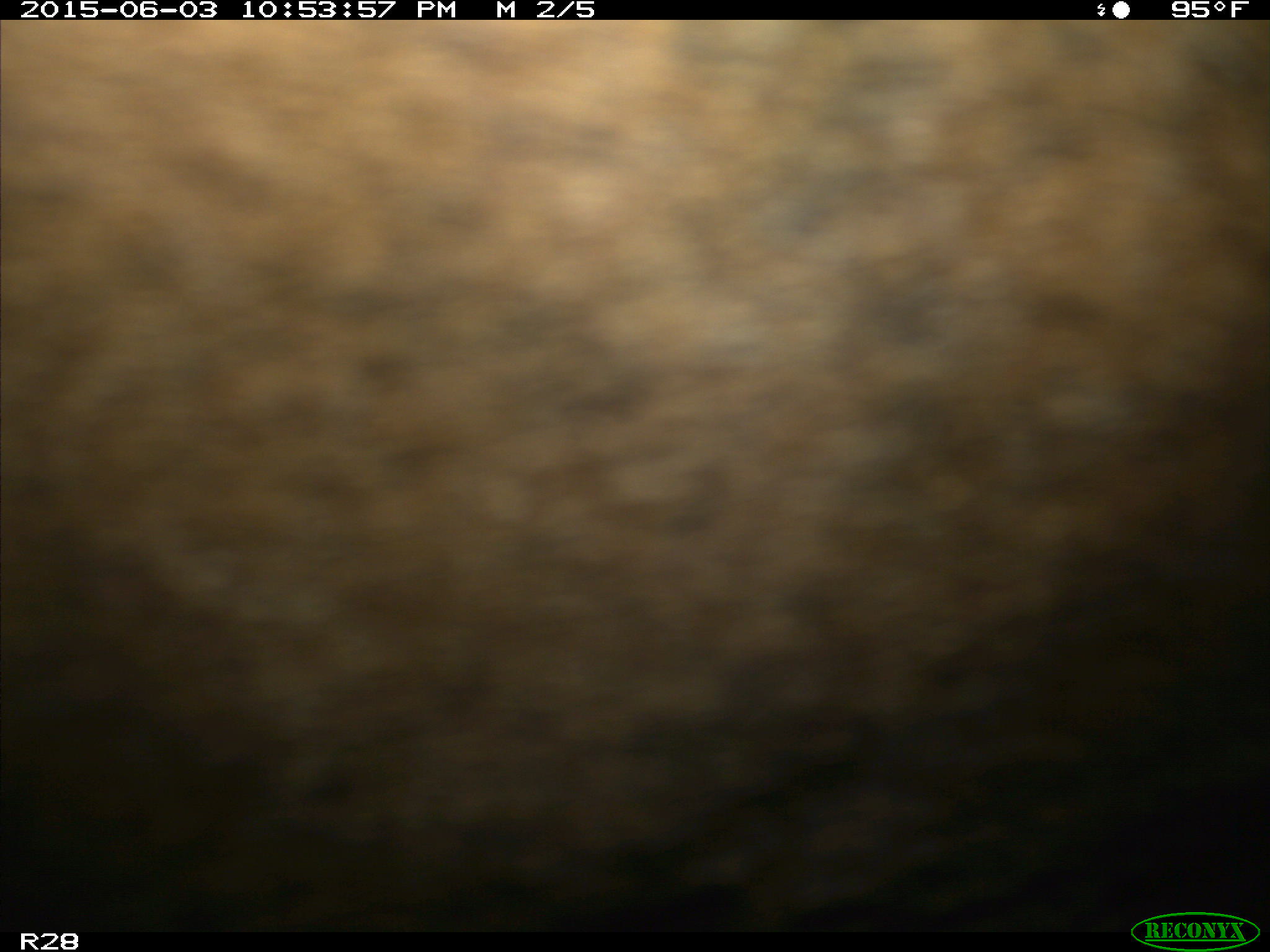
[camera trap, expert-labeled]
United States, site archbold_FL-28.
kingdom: Animalia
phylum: Chordata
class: Mammalia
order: Artiodactyla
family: Bovidae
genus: Bos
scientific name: Bos taurus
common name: domestic cow